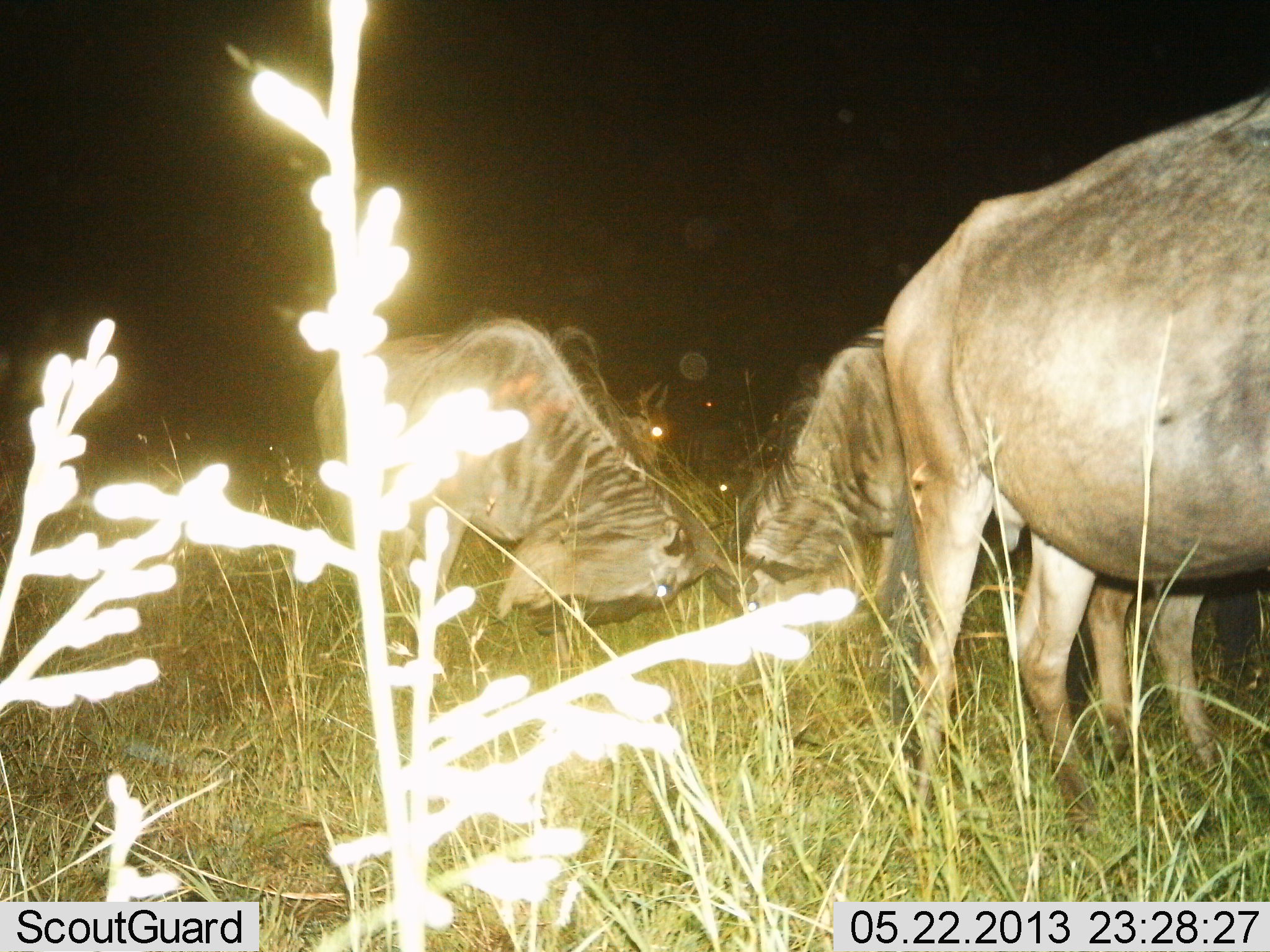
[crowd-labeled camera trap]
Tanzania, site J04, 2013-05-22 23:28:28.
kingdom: Animalia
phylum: Chordata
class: Mammalia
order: Artiodactyla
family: Bovidae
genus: Connochaetes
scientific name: Connochaetes taurinus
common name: blue wildebeest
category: wildebeest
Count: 4.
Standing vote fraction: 44%.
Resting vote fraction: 0%.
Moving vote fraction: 6%.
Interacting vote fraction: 39%.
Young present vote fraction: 0%.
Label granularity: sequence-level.